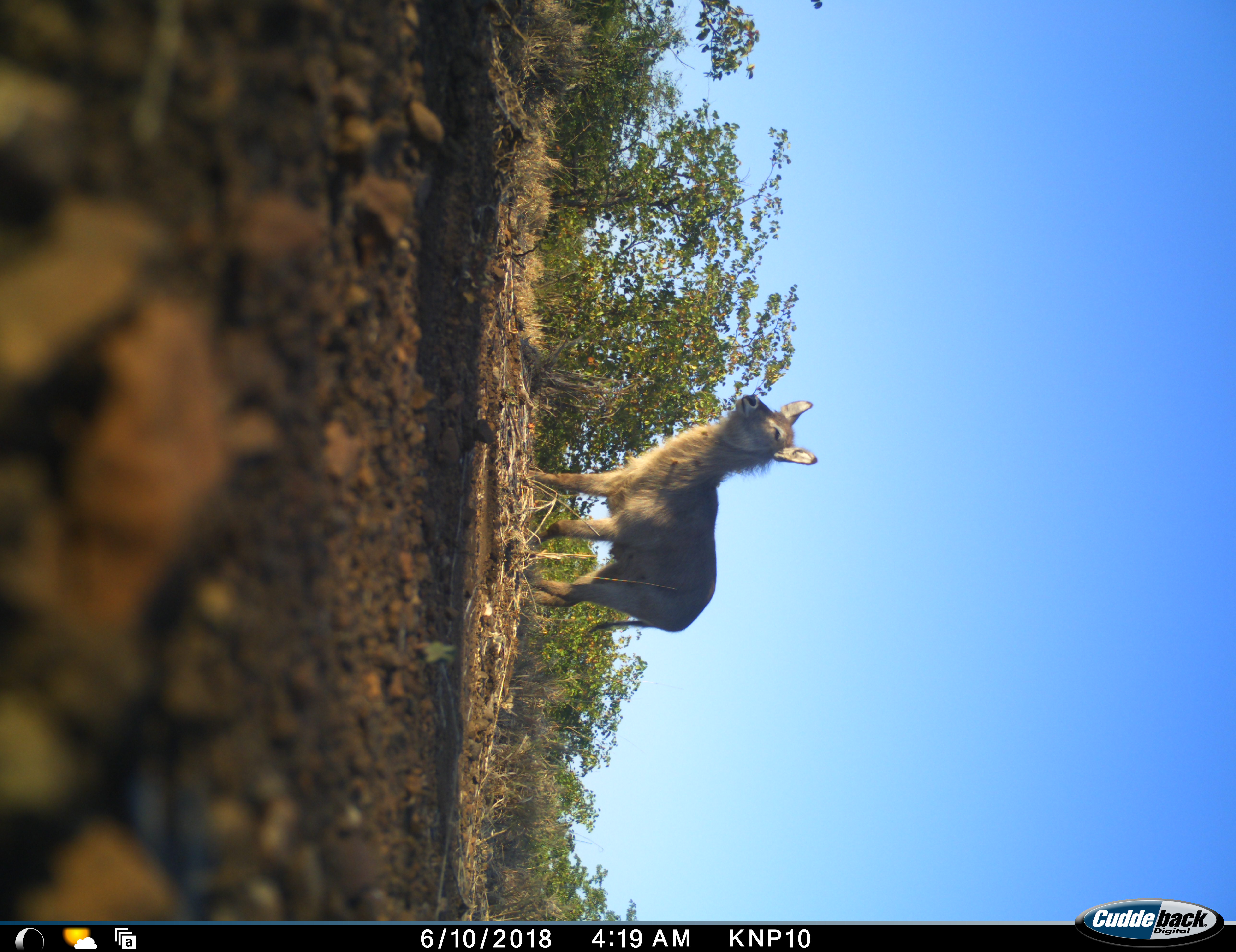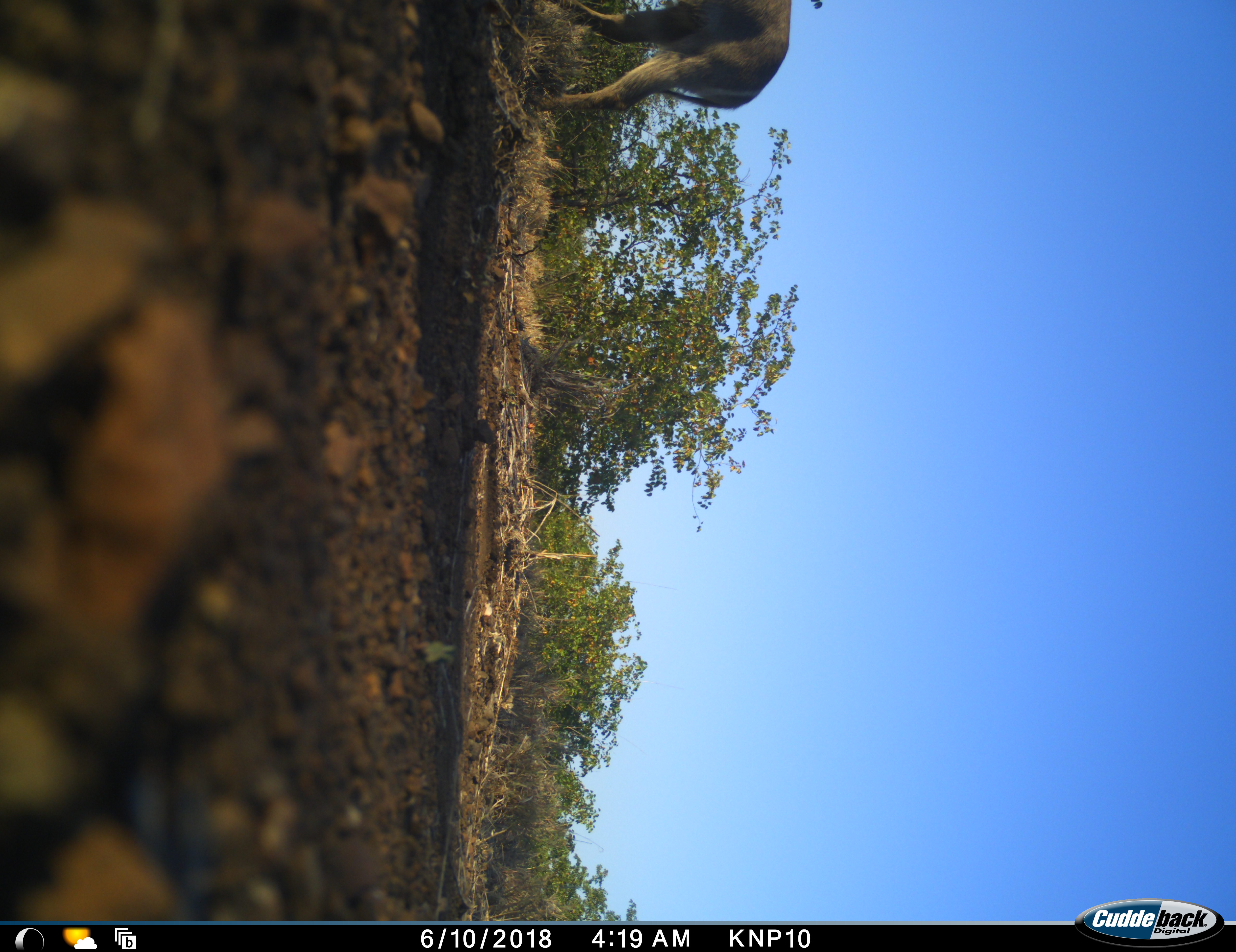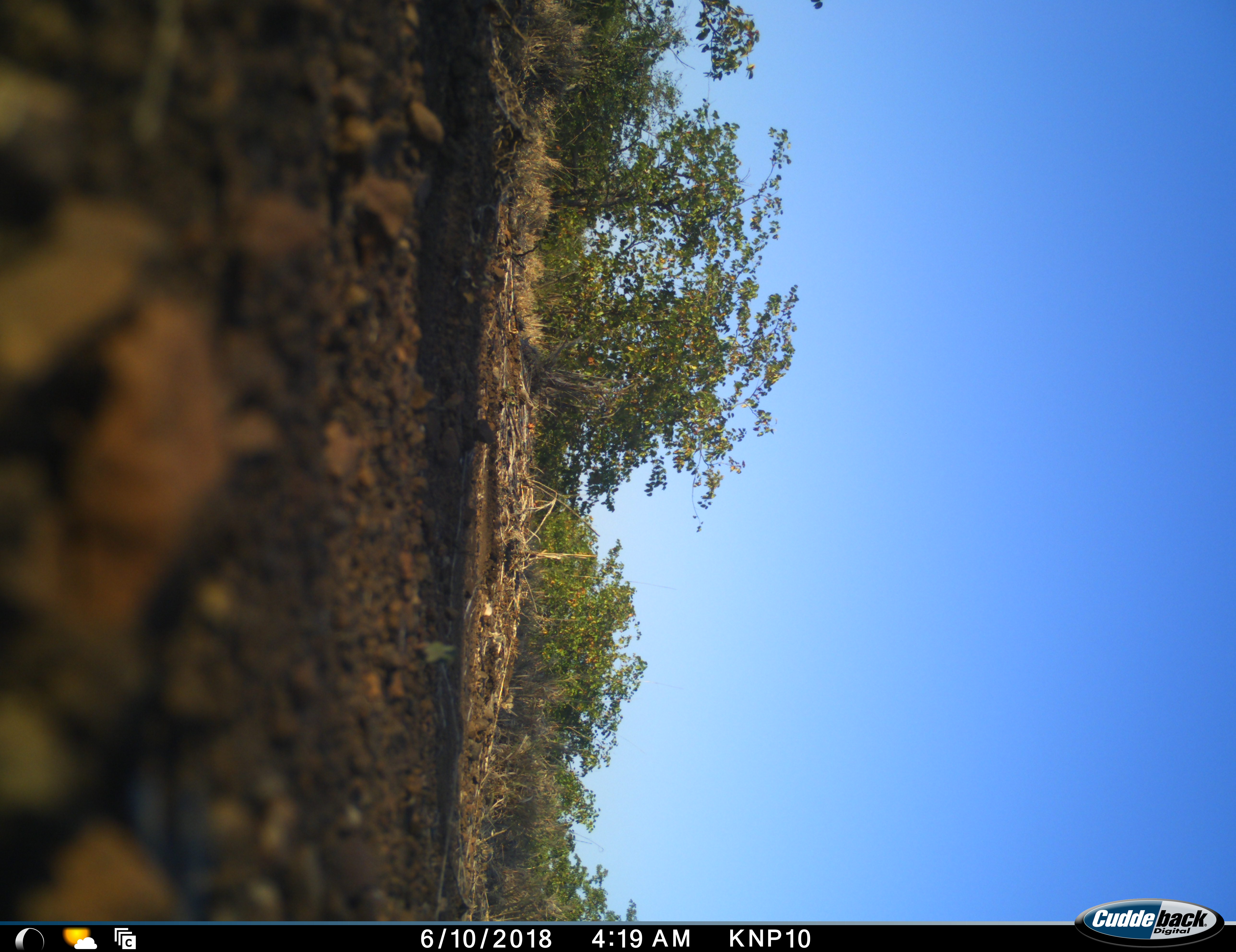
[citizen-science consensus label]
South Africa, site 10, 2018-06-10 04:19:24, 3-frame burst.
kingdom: Animalia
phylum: Chordata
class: Mammalia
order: Artiodactyla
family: Bovidae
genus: Kobus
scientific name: Kobus ellipsiprymnus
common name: waterbuck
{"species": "waterbuck (Kobus ellipsiprymnus)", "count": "1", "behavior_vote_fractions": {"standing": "22%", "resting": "0%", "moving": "78%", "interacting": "0%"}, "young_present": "0%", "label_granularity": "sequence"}